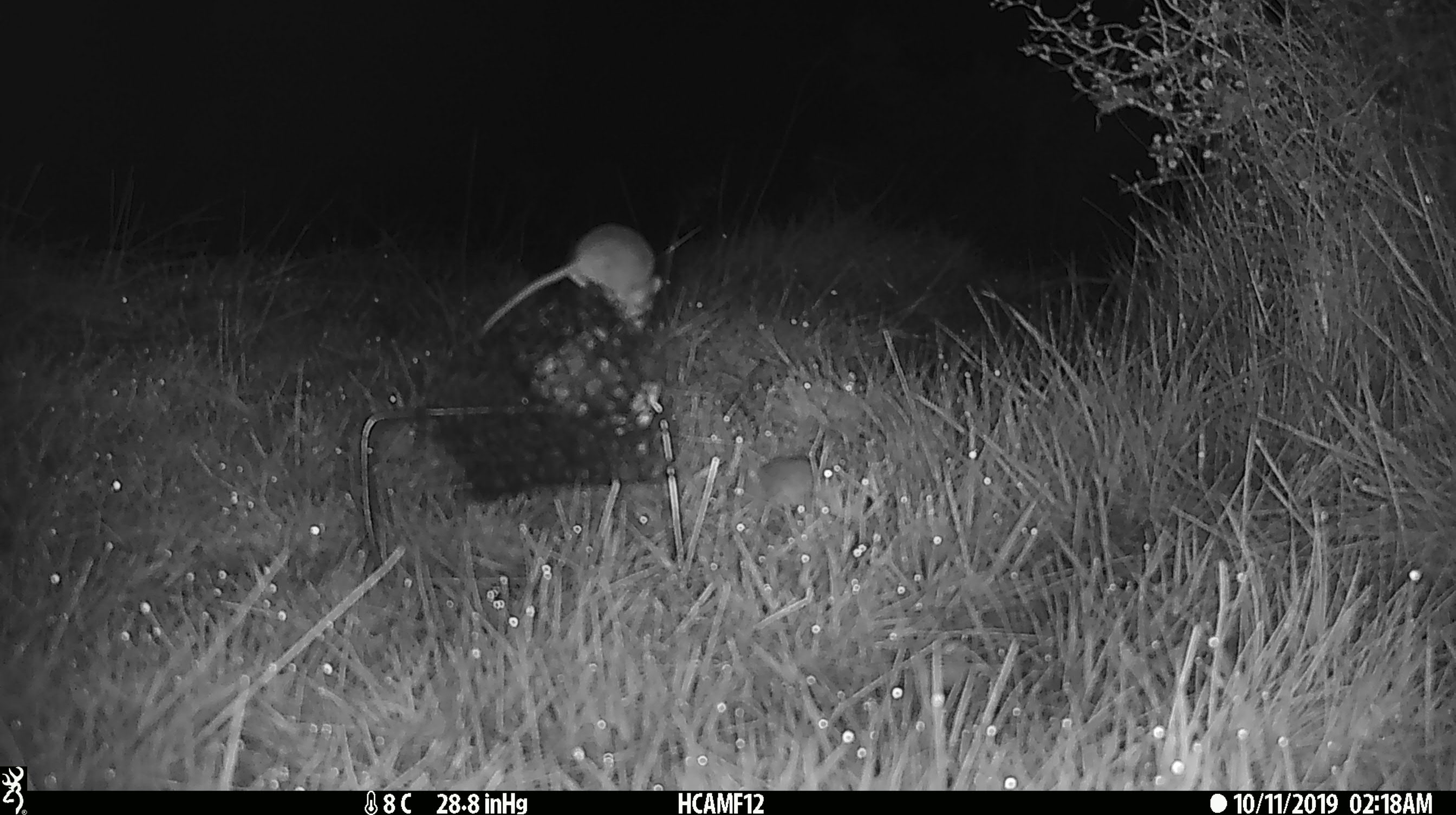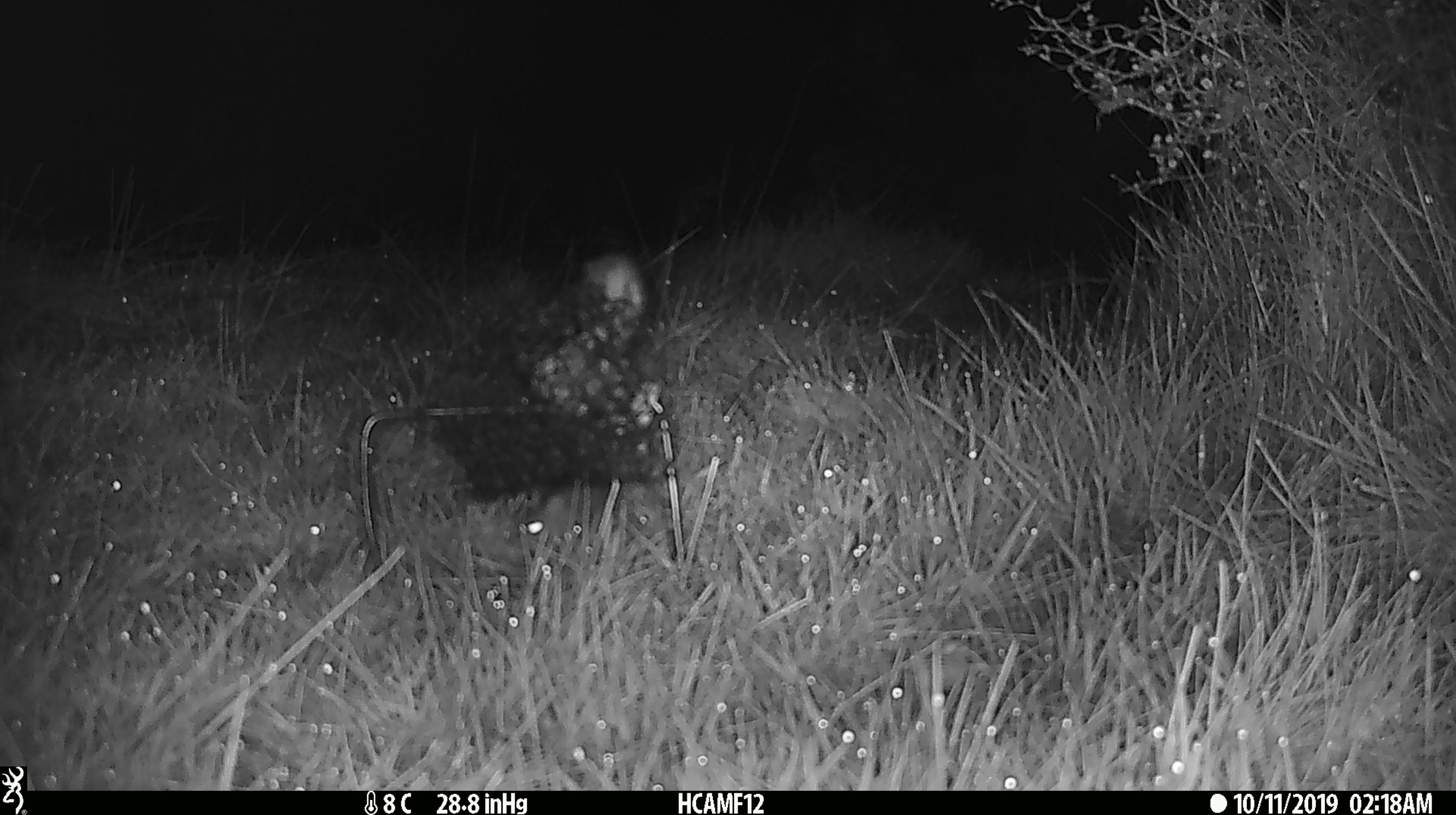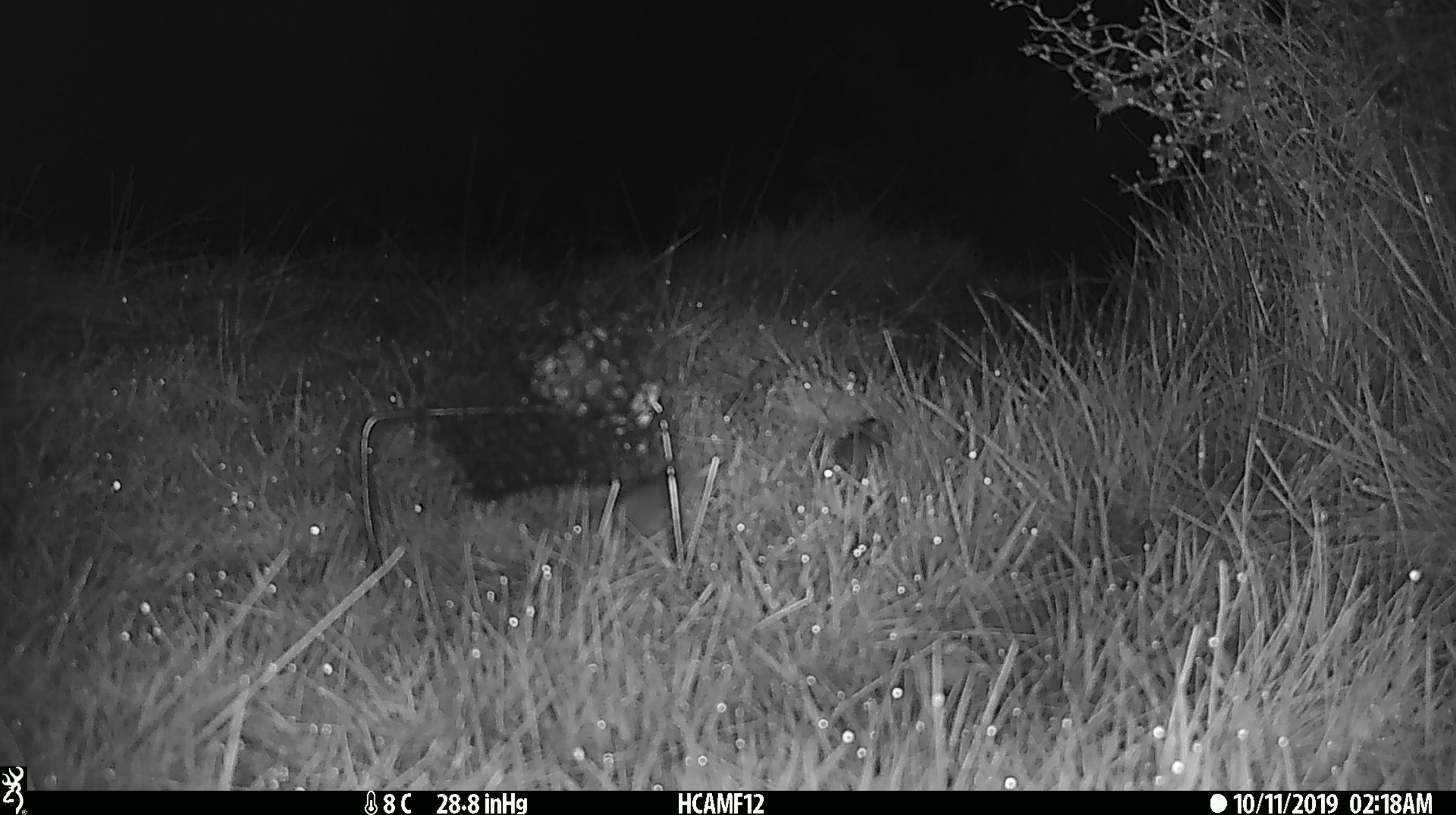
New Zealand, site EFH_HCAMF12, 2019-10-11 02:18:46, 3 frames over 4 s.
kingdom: Animalia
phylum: Chordata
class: Mammalia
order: Rodentia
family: Muridae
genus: Mus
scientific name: Mus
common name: mouse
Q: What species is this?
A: Mouse (Mus).